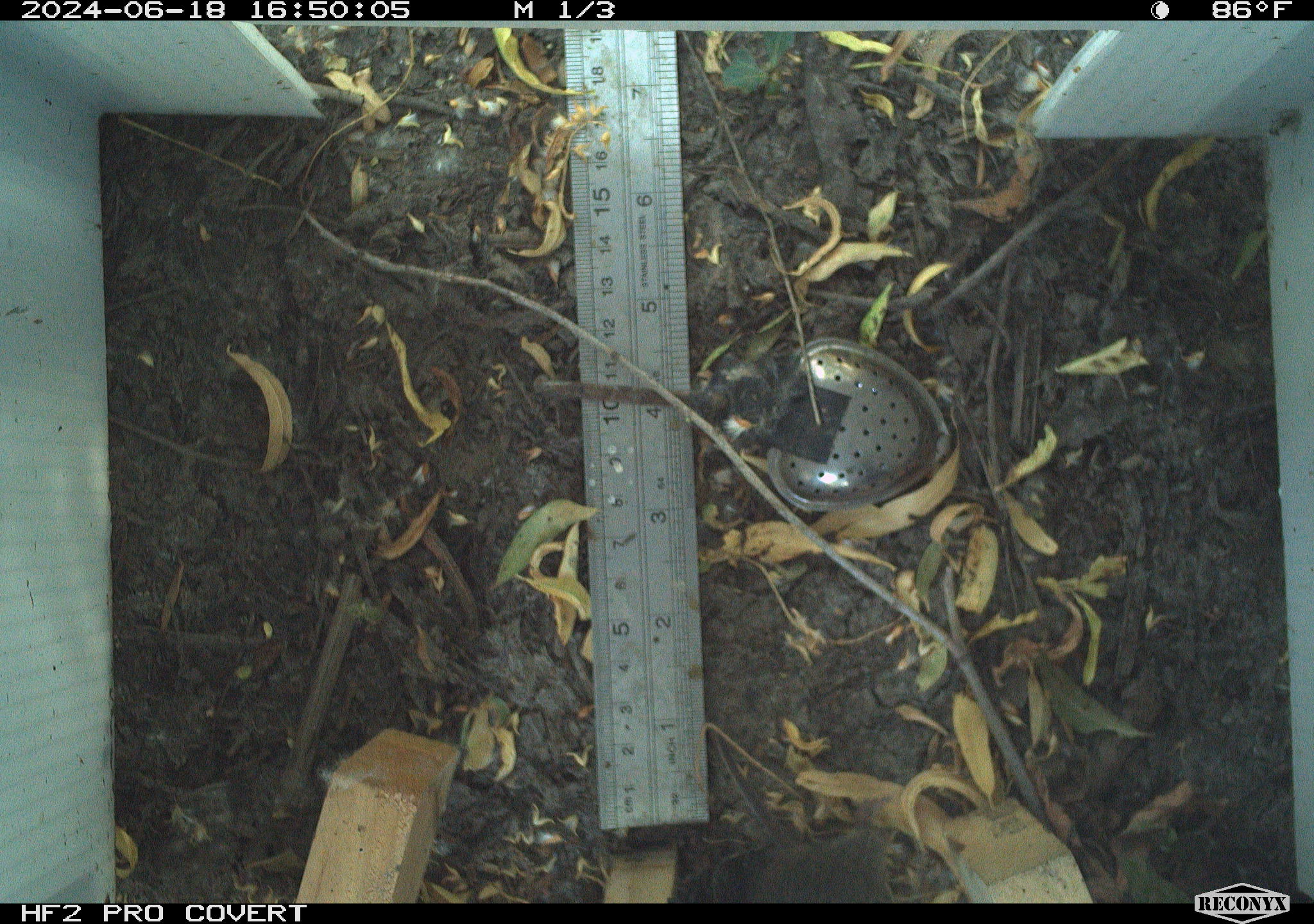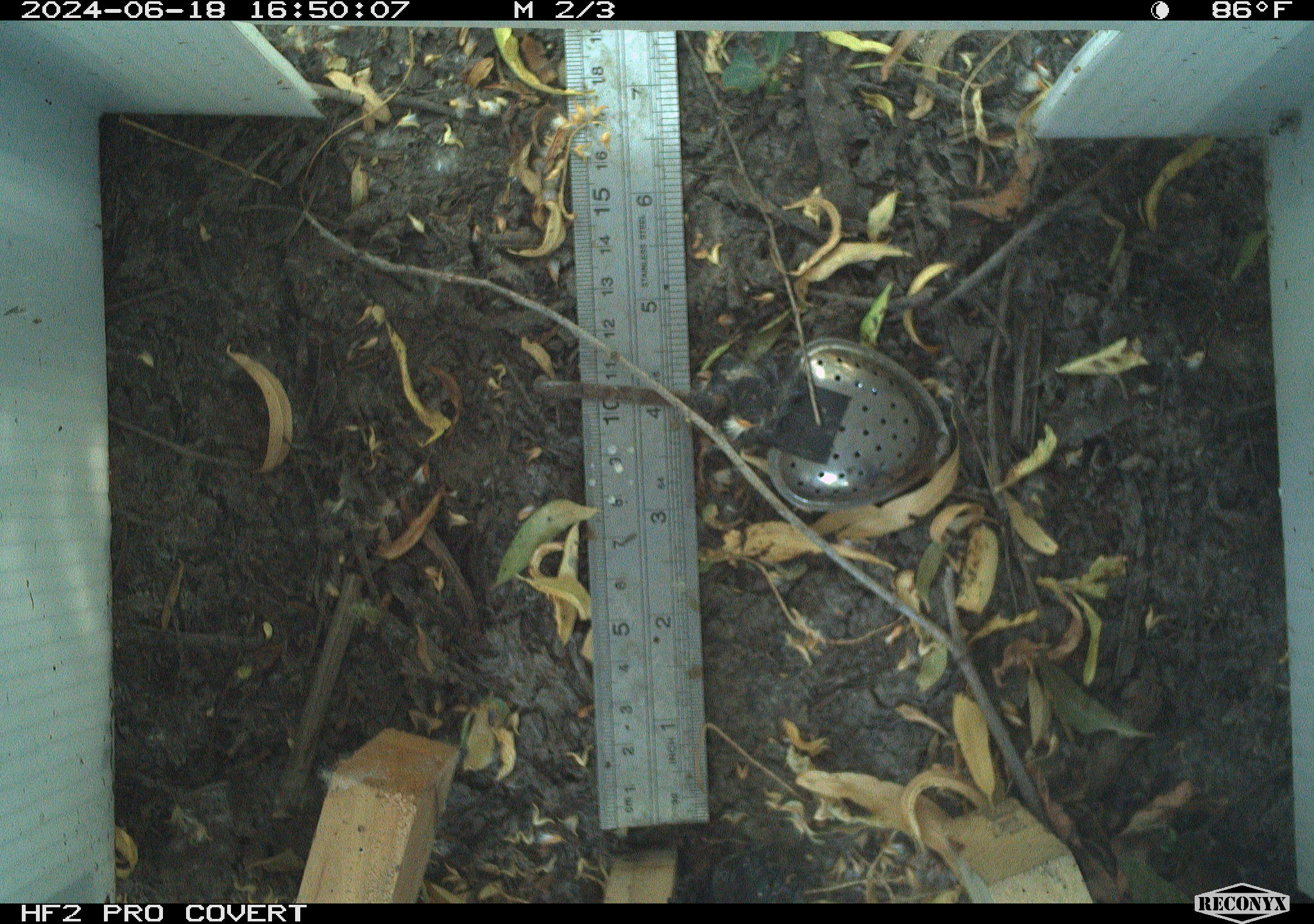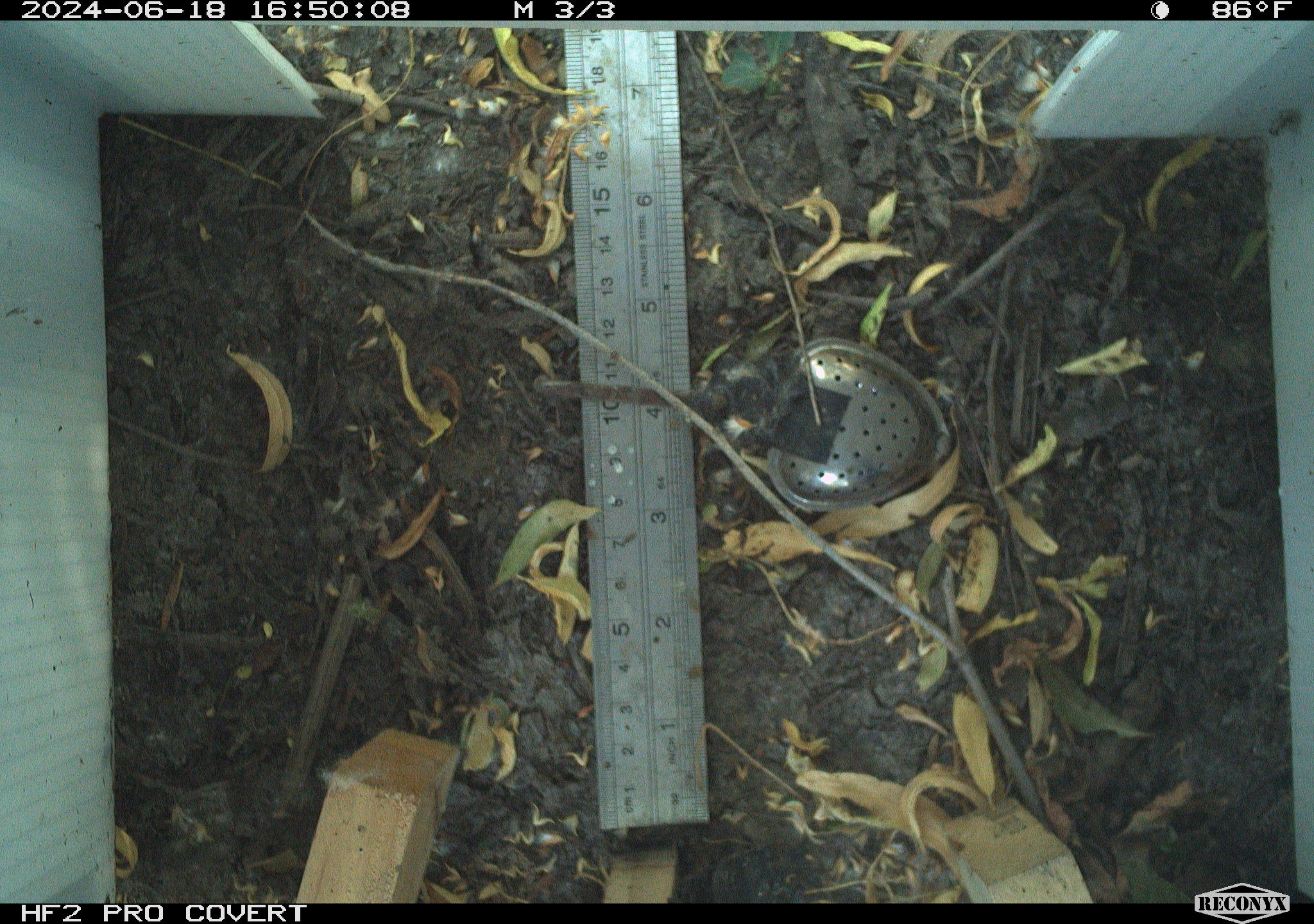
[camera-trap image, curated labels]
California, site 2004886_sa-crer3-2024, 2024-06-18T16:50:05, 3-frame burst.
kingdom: Animalia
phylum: Chordata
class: Mammalia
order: Rodentia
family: Cricetidae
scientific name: Arvicolinae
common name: voles, lemmings, and muskrats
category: arvicolinae subfamily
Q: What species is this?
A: Arvicolinae subfamily (voles, lemmings, and muskrats) (Arvicolinae).